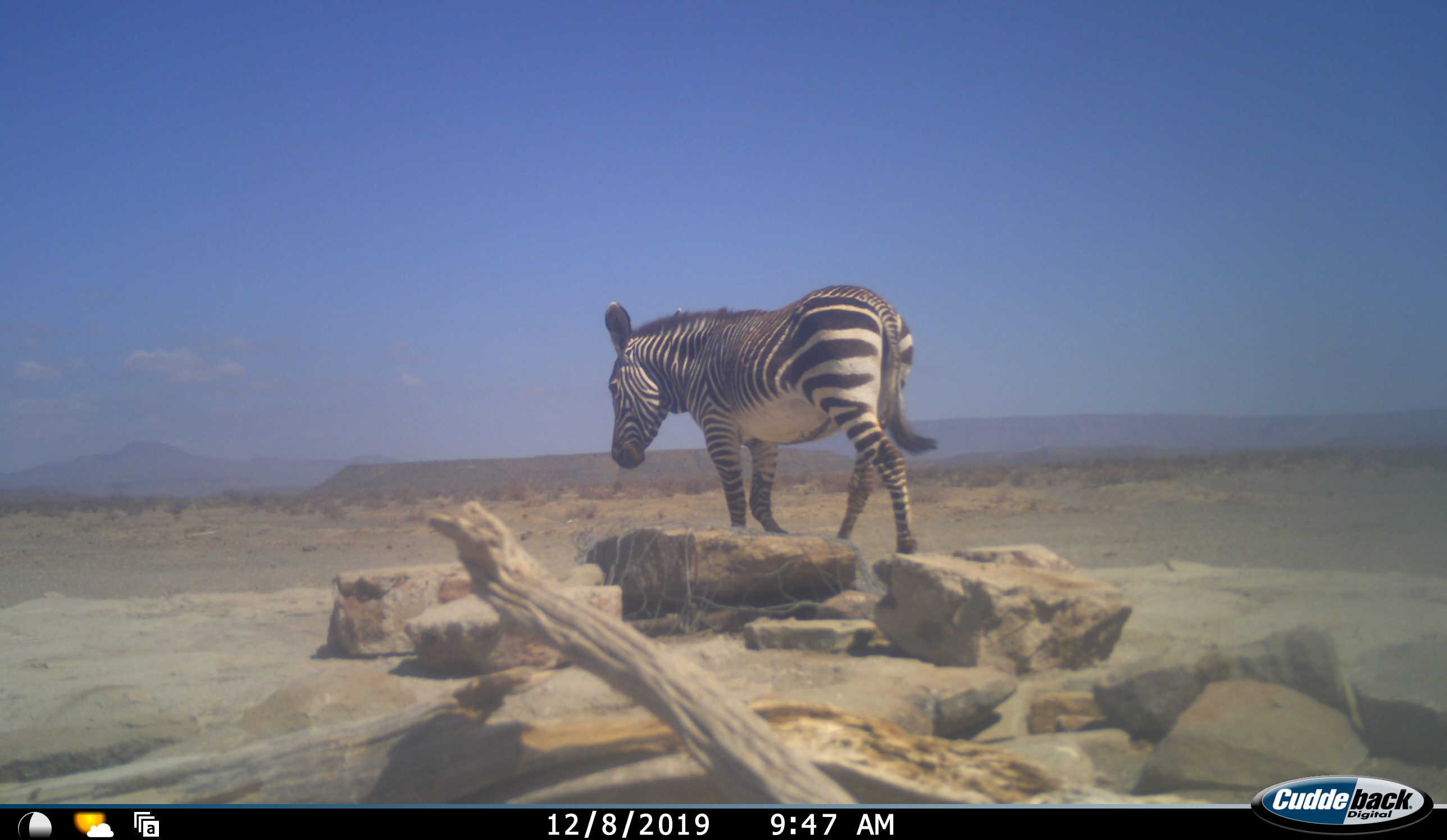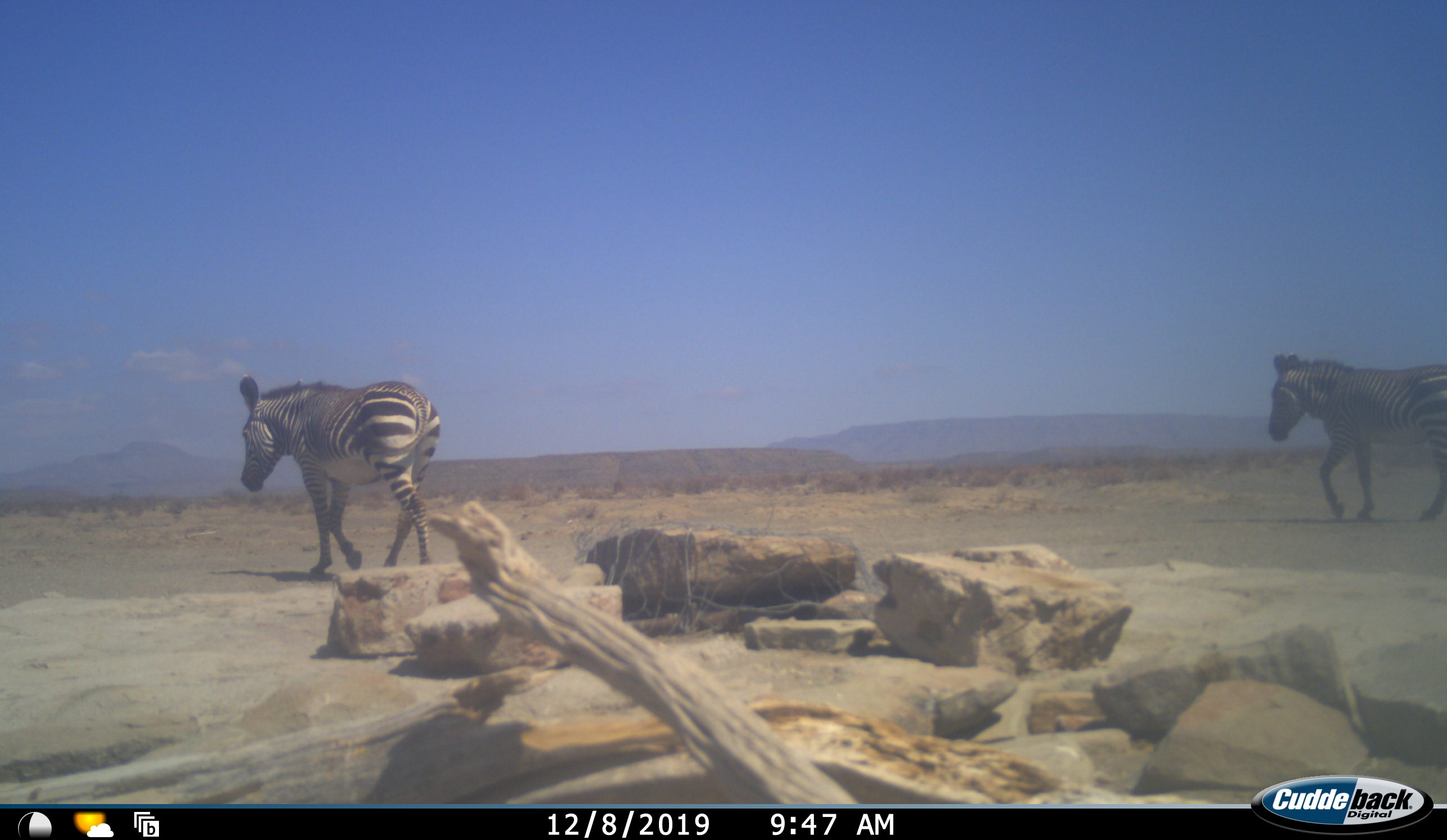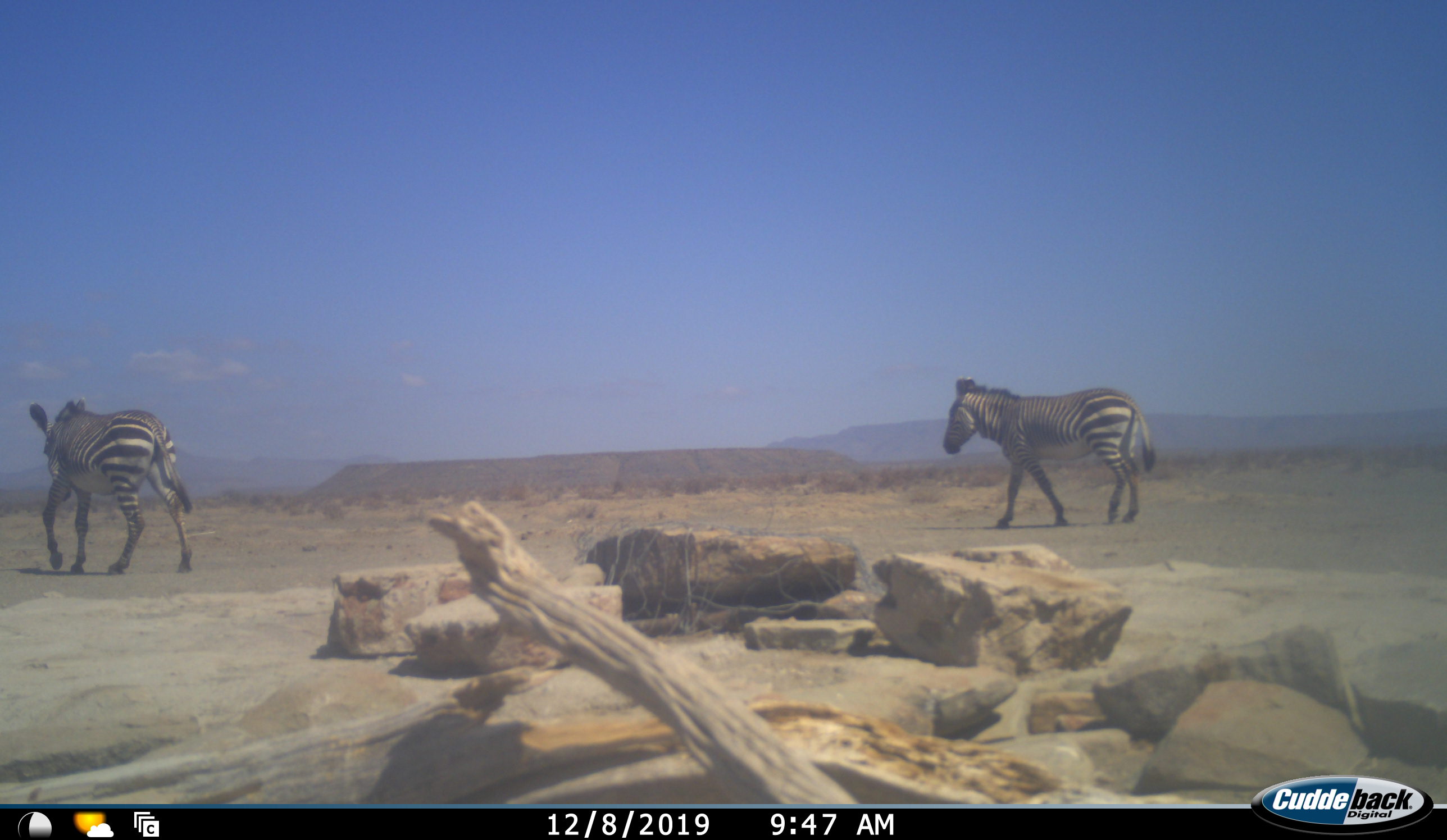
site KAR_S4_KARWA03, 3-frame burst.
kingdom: Animalia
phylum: Chordata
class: Mammalia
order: Perissodactyla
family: Equidae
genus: Equus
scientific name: Equus zebra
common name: mountain zebra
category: zebramountain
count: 2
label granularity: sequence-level